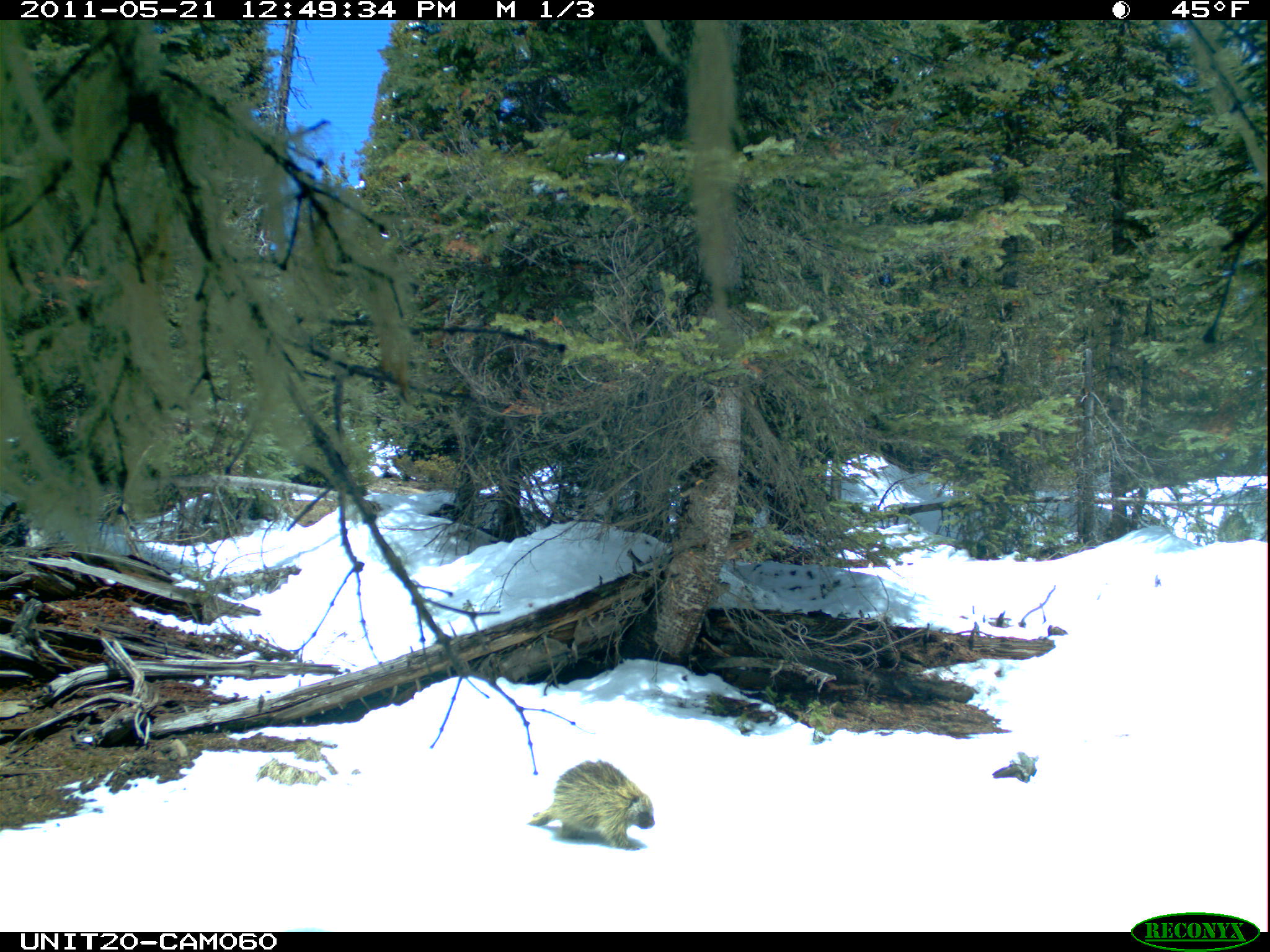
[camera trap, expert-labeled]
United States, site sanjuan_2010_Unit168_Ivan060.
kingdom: Animalia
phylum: Chordata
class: Mammalia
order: Rodentia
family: Erethizontidae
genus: Erethizon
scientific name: Erethizon dorsatum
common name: north american porcupine